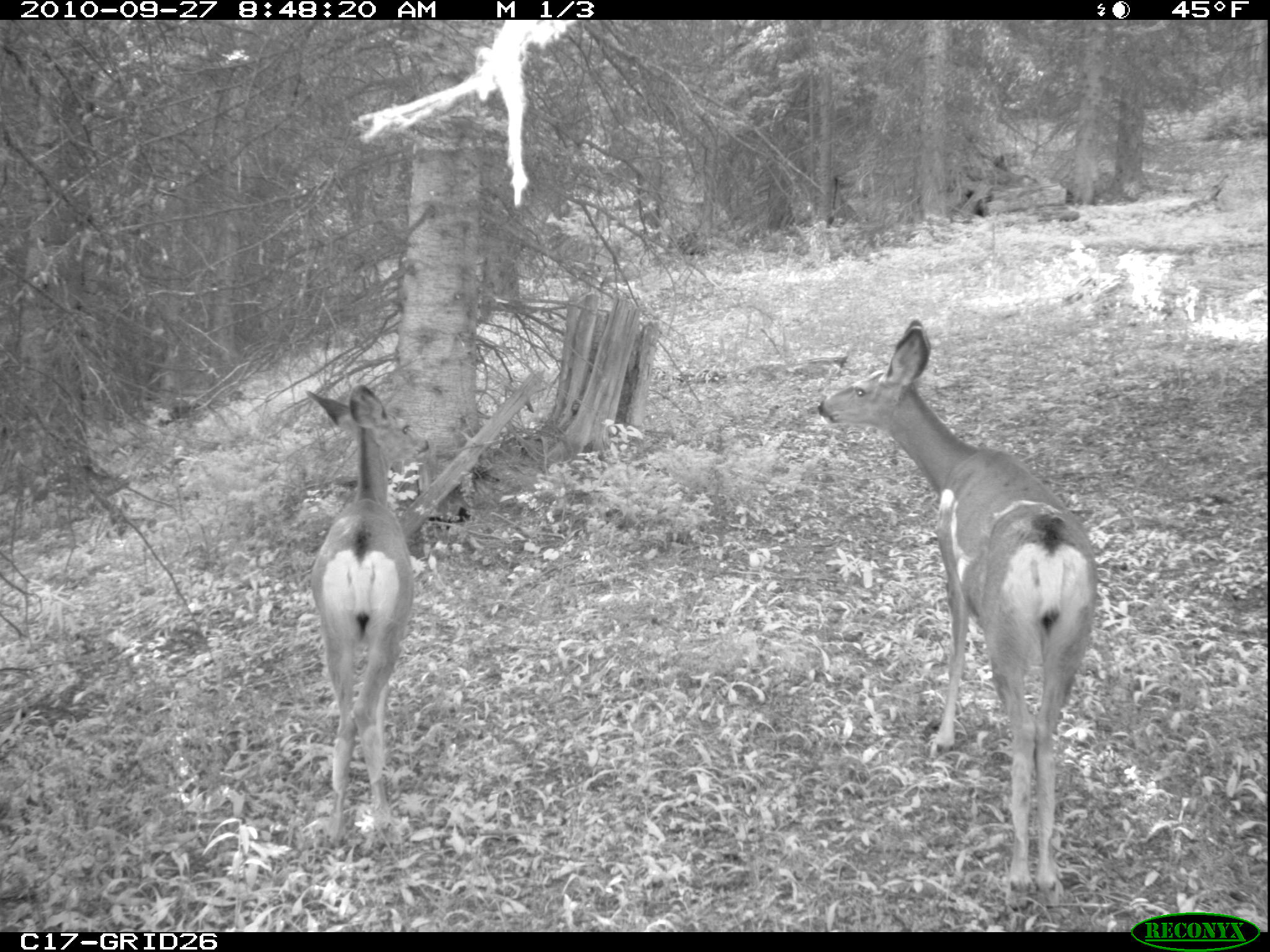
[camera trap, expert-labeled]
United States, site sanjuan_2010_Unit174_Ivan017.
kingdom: Animalia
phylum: Chordata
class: Mammalia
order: Artiodactyla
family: Cervidae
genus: Odocoileus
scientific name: Odocoileus hemionus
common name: mule deer